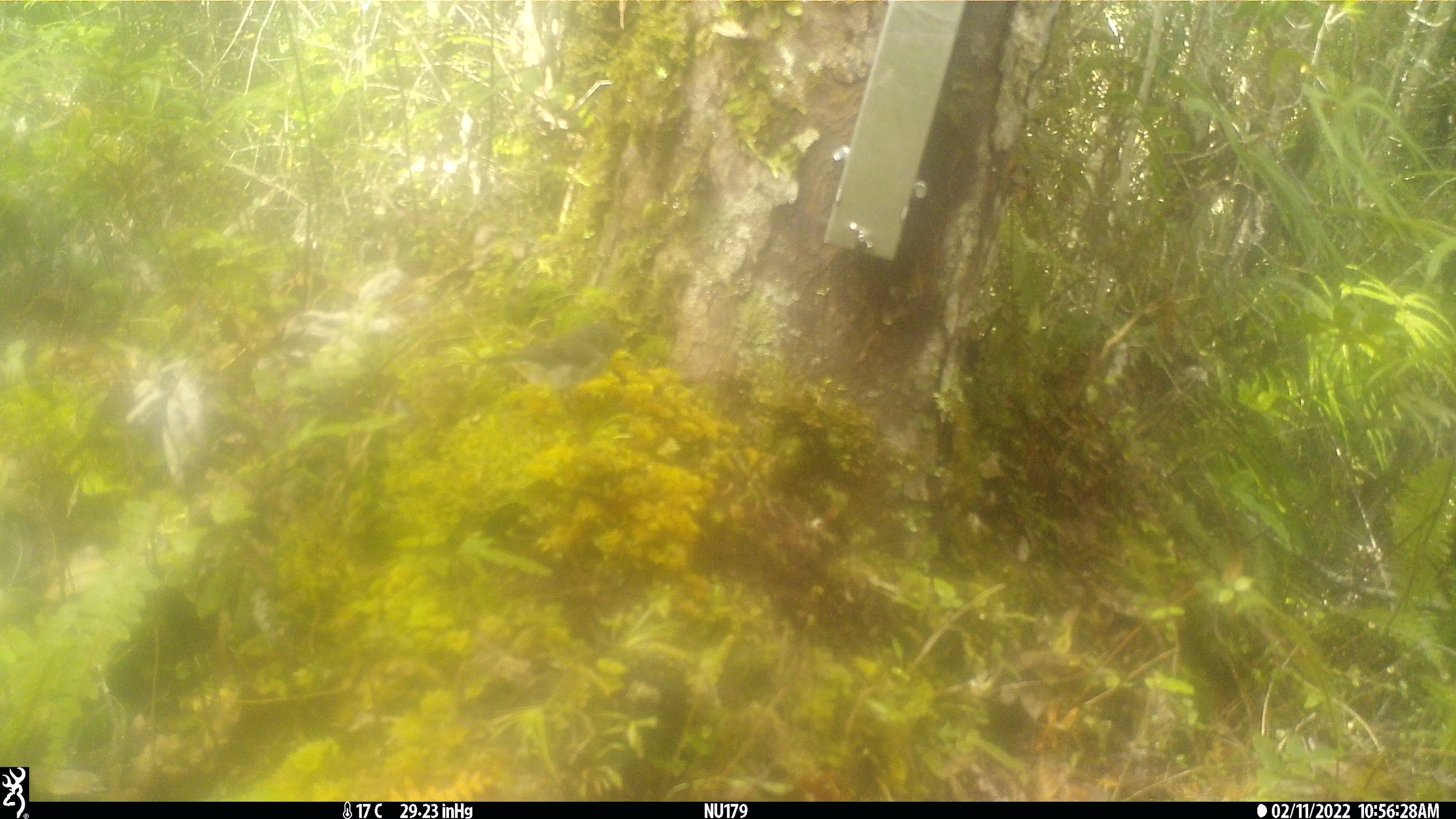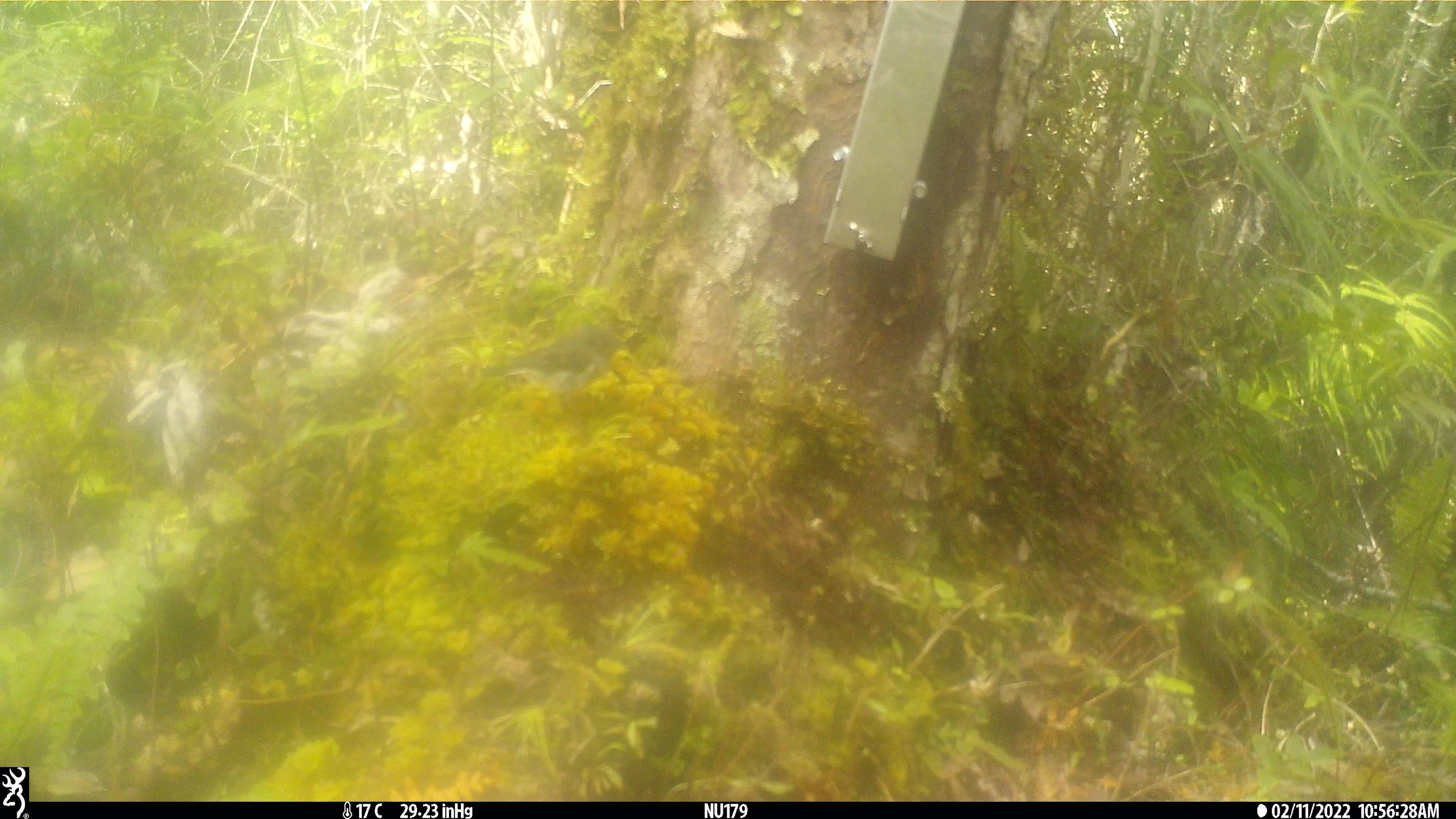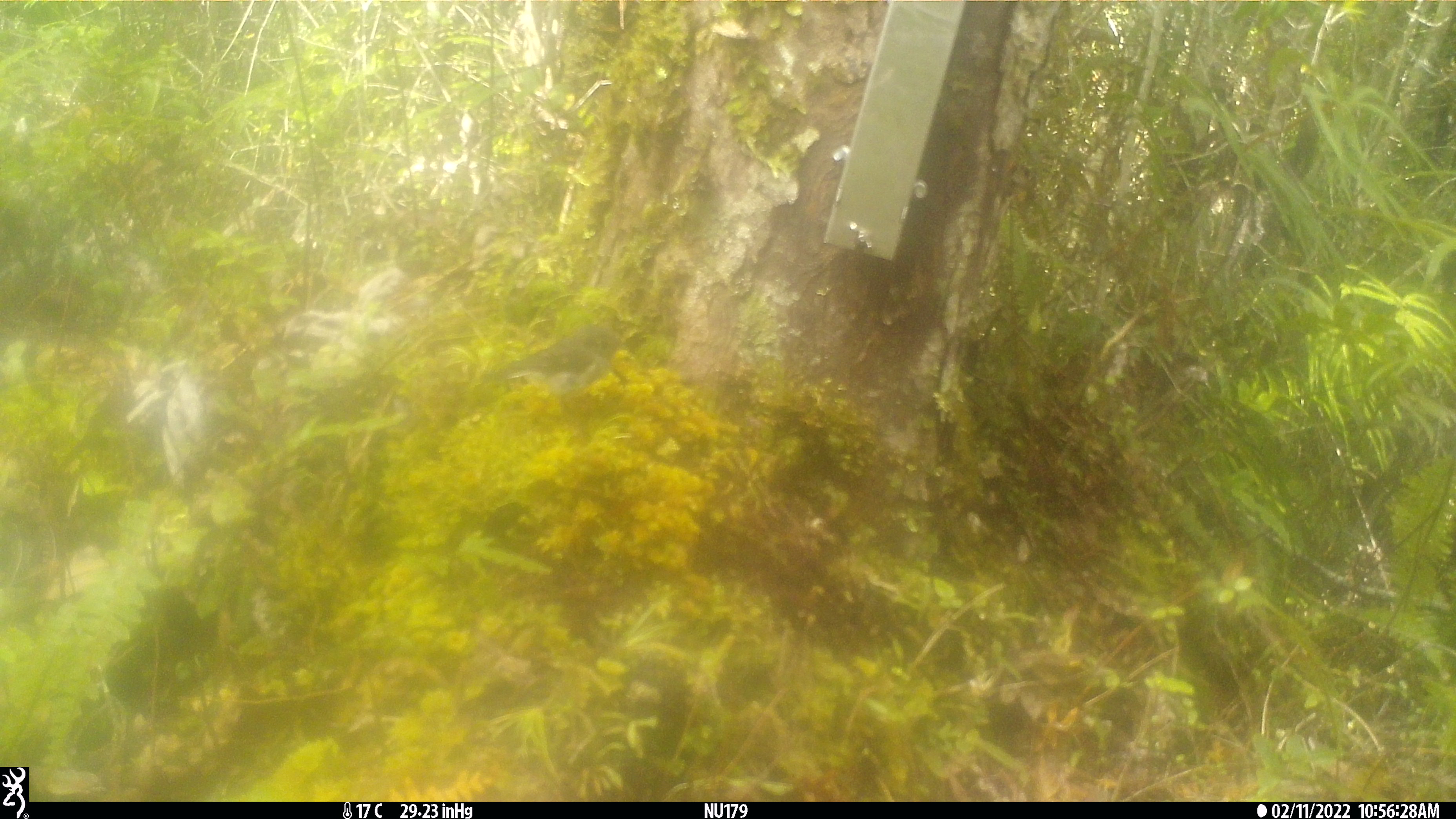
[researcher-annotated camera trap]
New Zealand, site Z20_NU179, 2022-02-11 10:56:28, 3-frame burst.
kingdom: Animalia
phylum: Chordata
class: Aves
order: Passeriformes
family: Petroicidae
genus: Petroica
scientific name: Petroica macrocephala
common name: tomtit